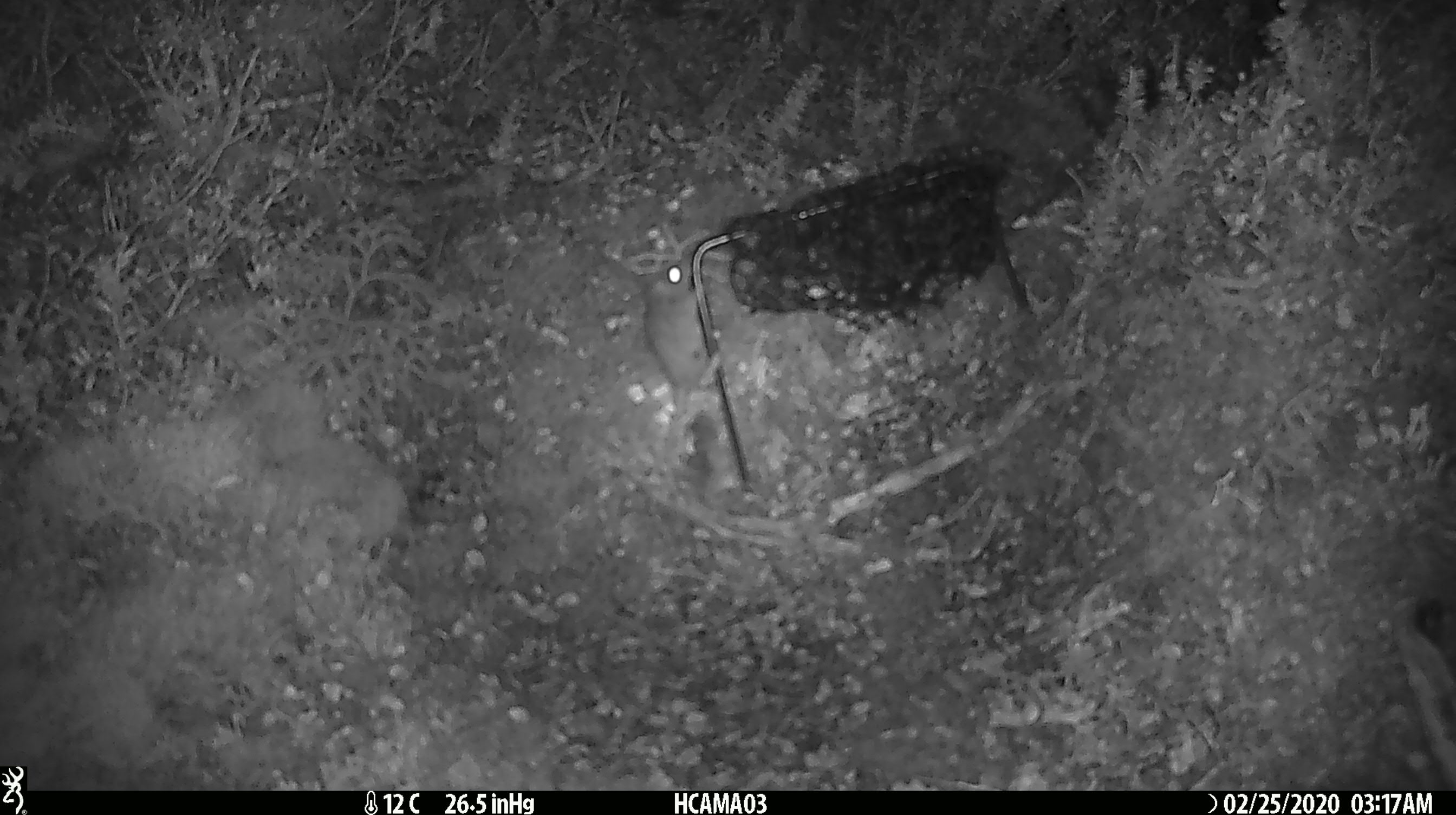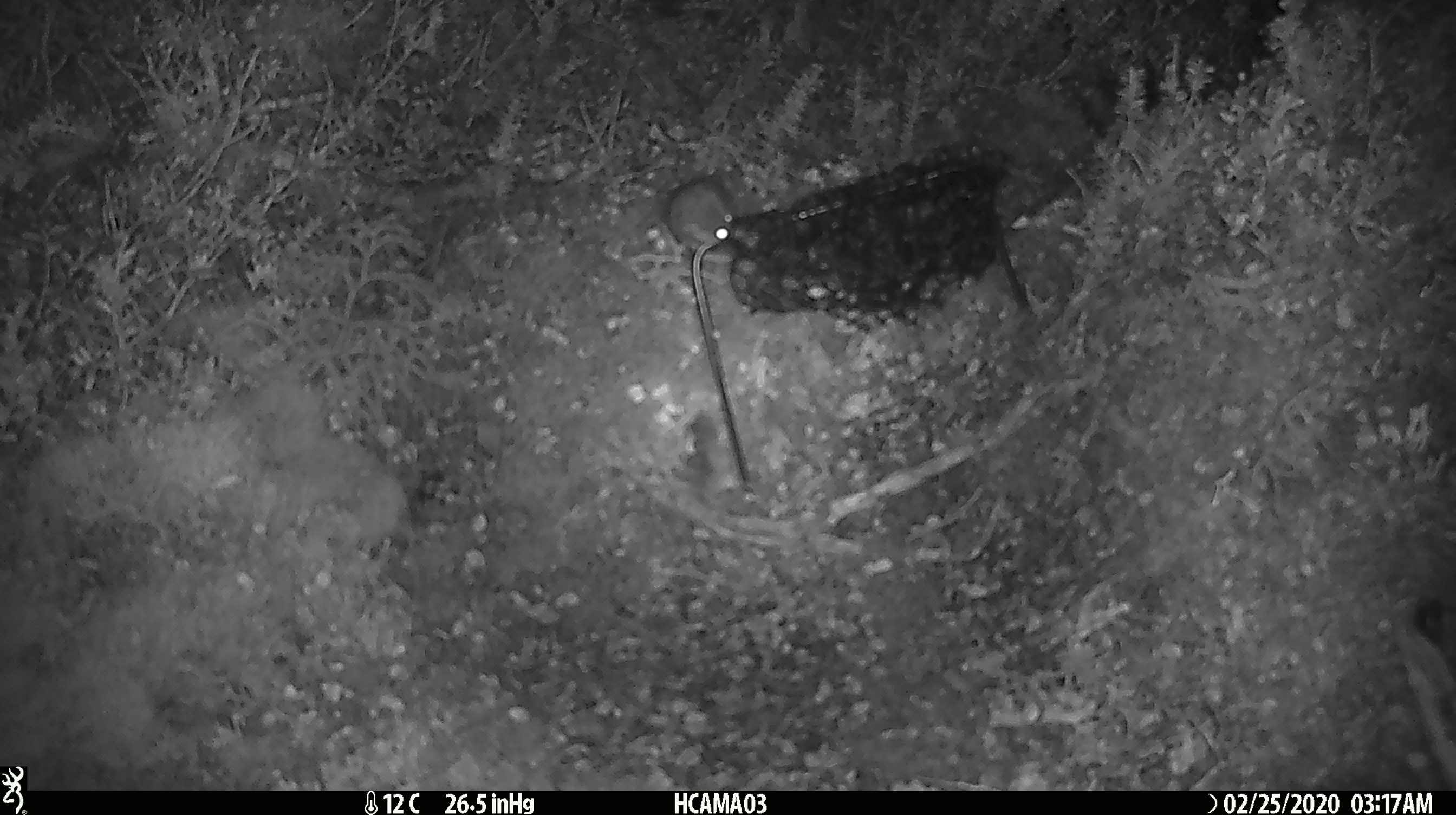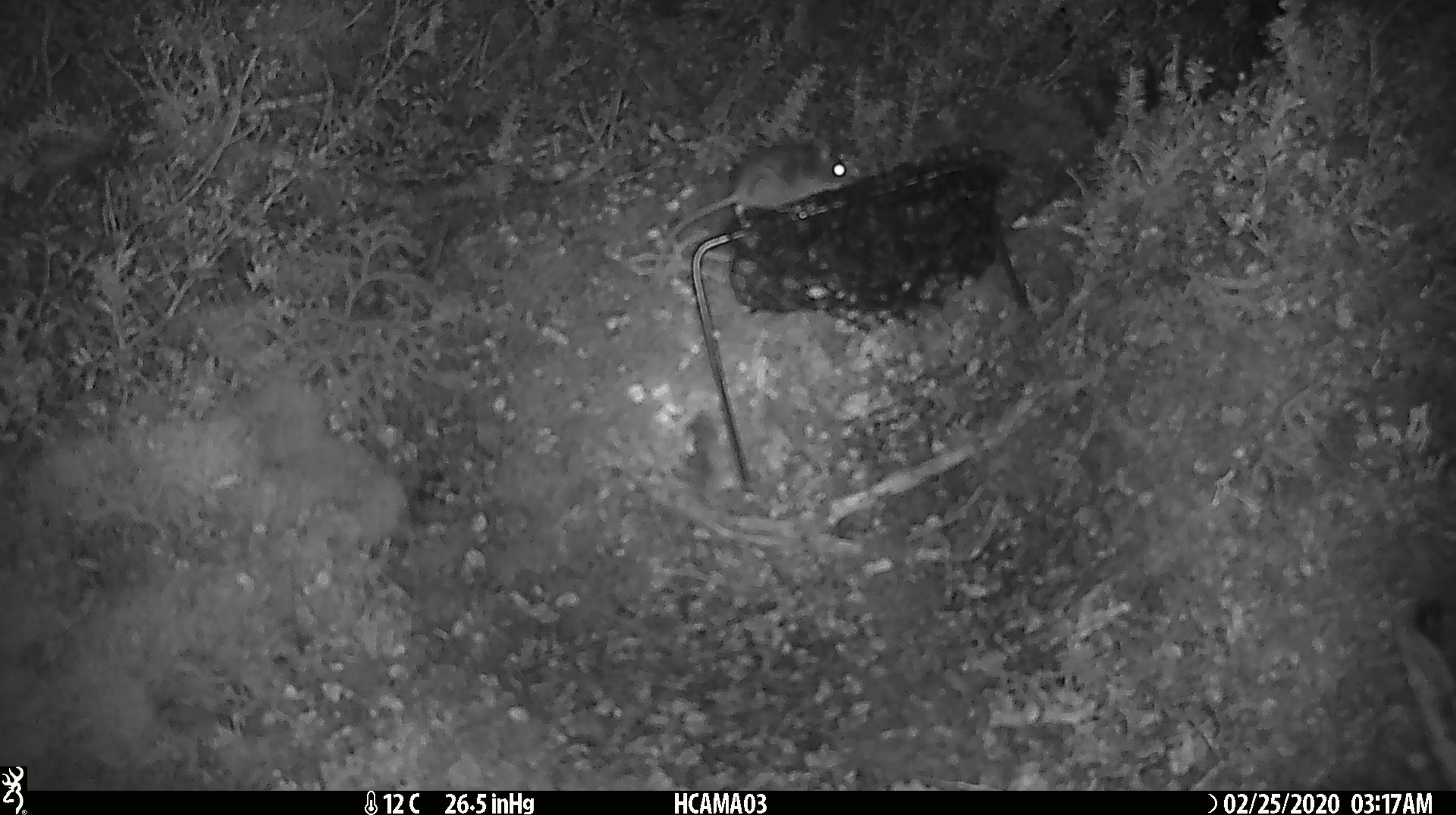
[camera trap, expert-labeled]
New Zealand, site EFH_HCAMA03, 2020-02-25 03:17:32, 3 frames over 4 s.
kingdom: Animalia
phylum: Chordata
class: Mammalia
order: Rodentia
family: Muridae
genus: Mus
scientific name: Mus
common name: mouse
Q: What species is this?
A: Mouse (Mus).